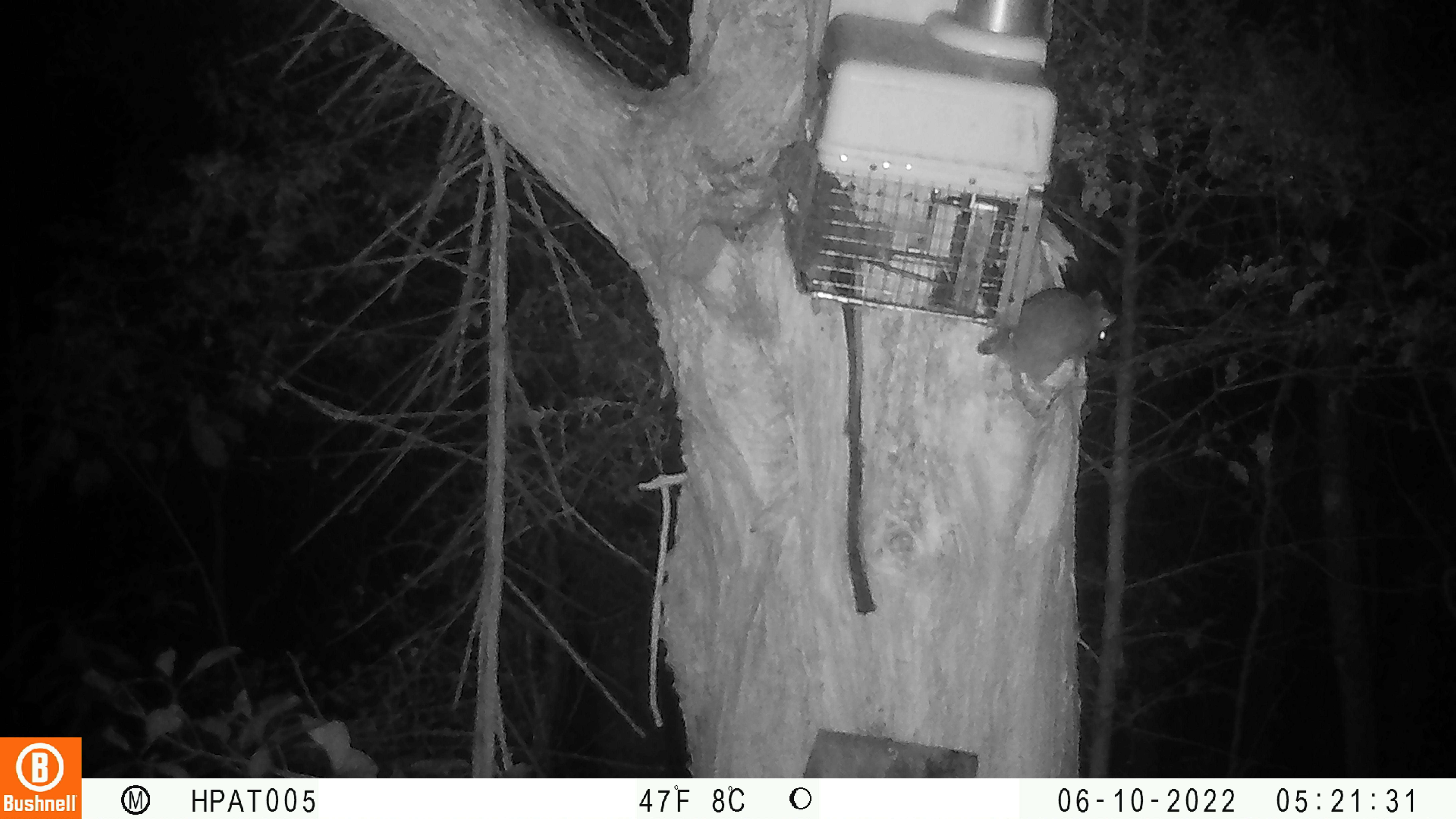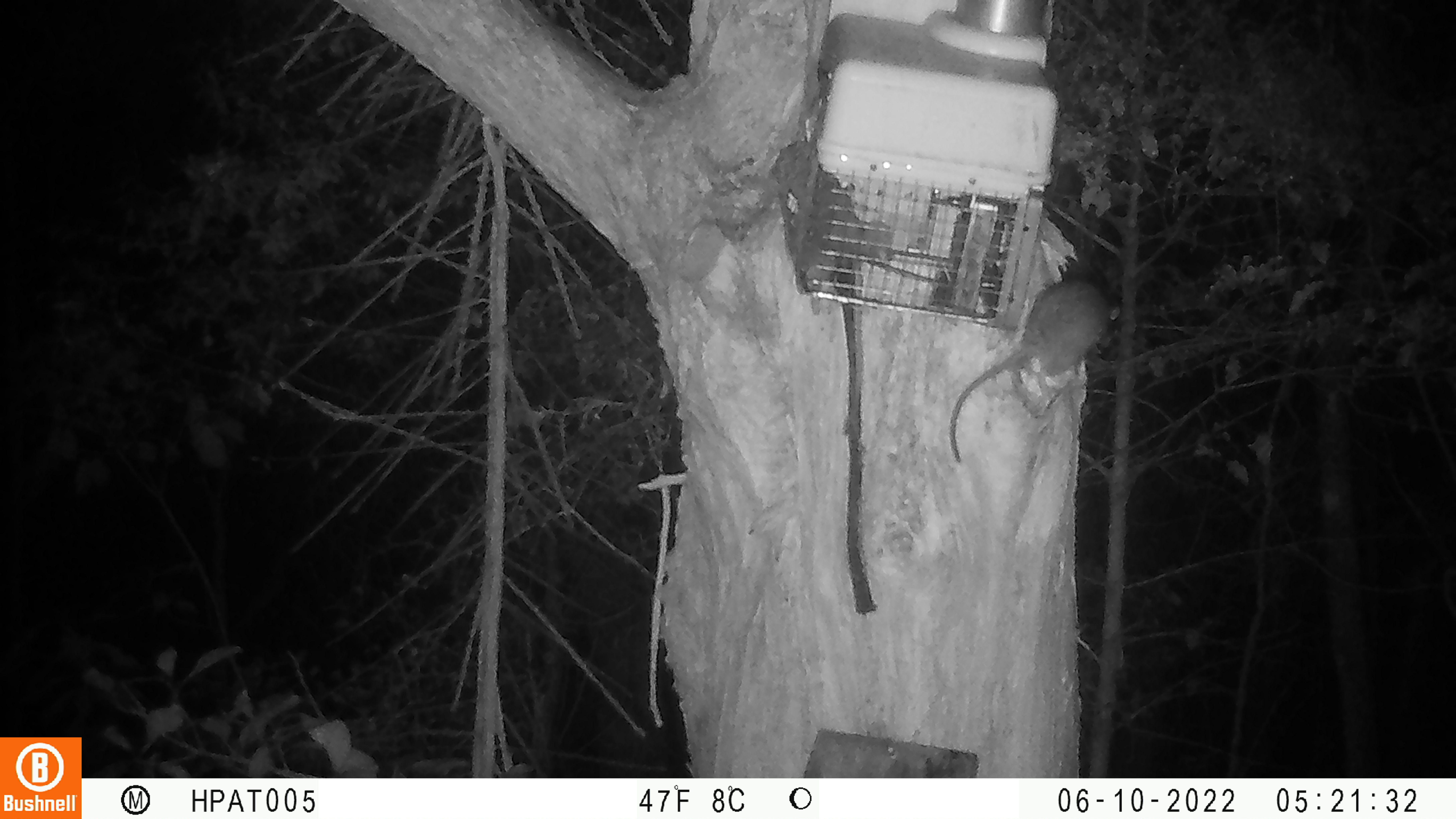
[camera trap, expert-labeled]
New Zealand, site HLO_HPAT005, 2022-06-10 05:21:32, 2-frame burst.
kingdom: Animalia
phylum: Chordata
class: Mammalia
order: Rodentia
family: Muridae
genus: Rattus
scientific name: Rattus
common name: rat